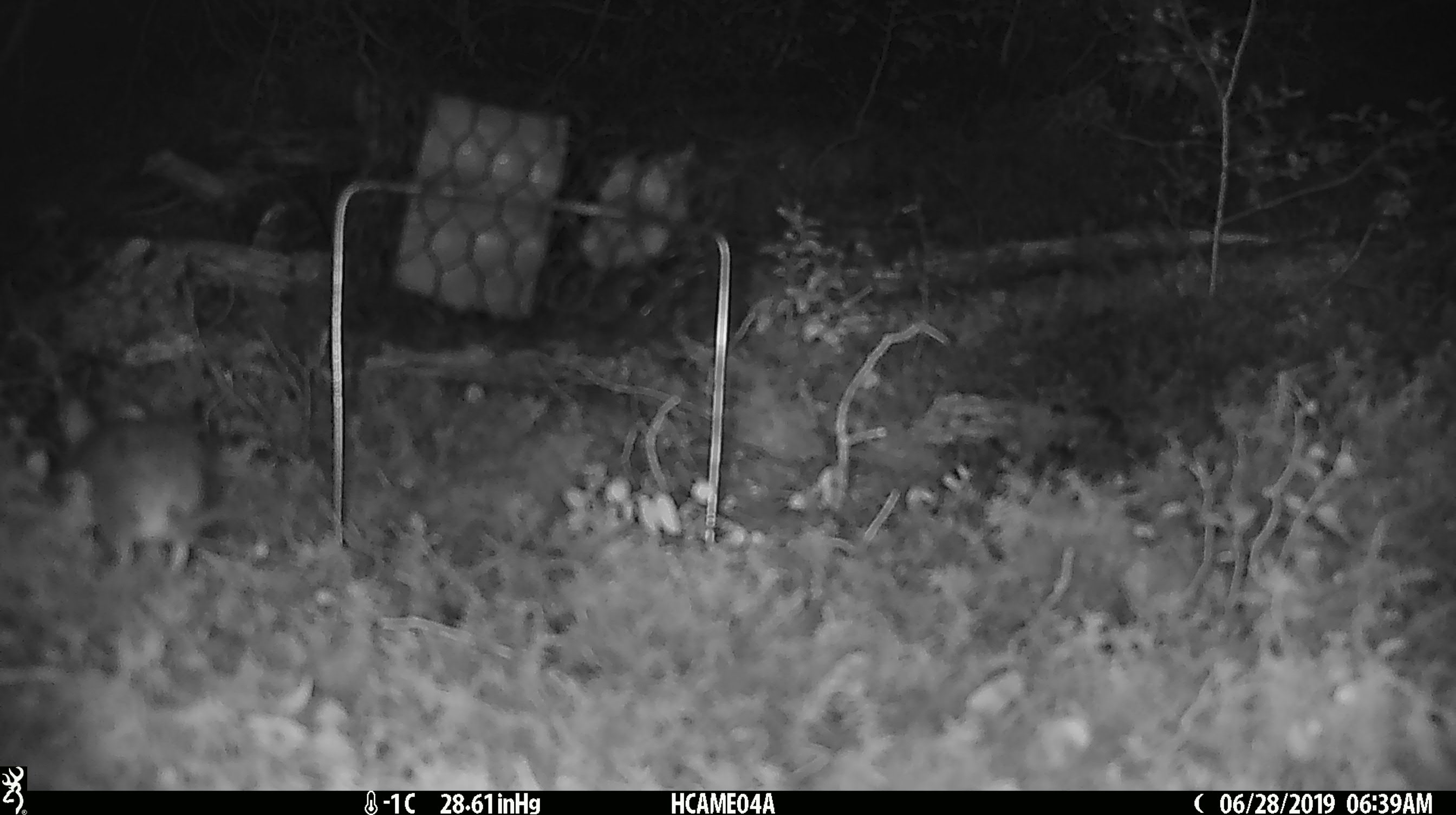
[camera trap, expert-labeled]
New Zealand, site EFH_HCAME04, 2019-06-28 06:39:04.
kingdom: Animalia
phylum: Chordata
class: Mammalia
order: Rodentia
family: Muridae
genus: Mus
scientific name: Mus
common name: mouse